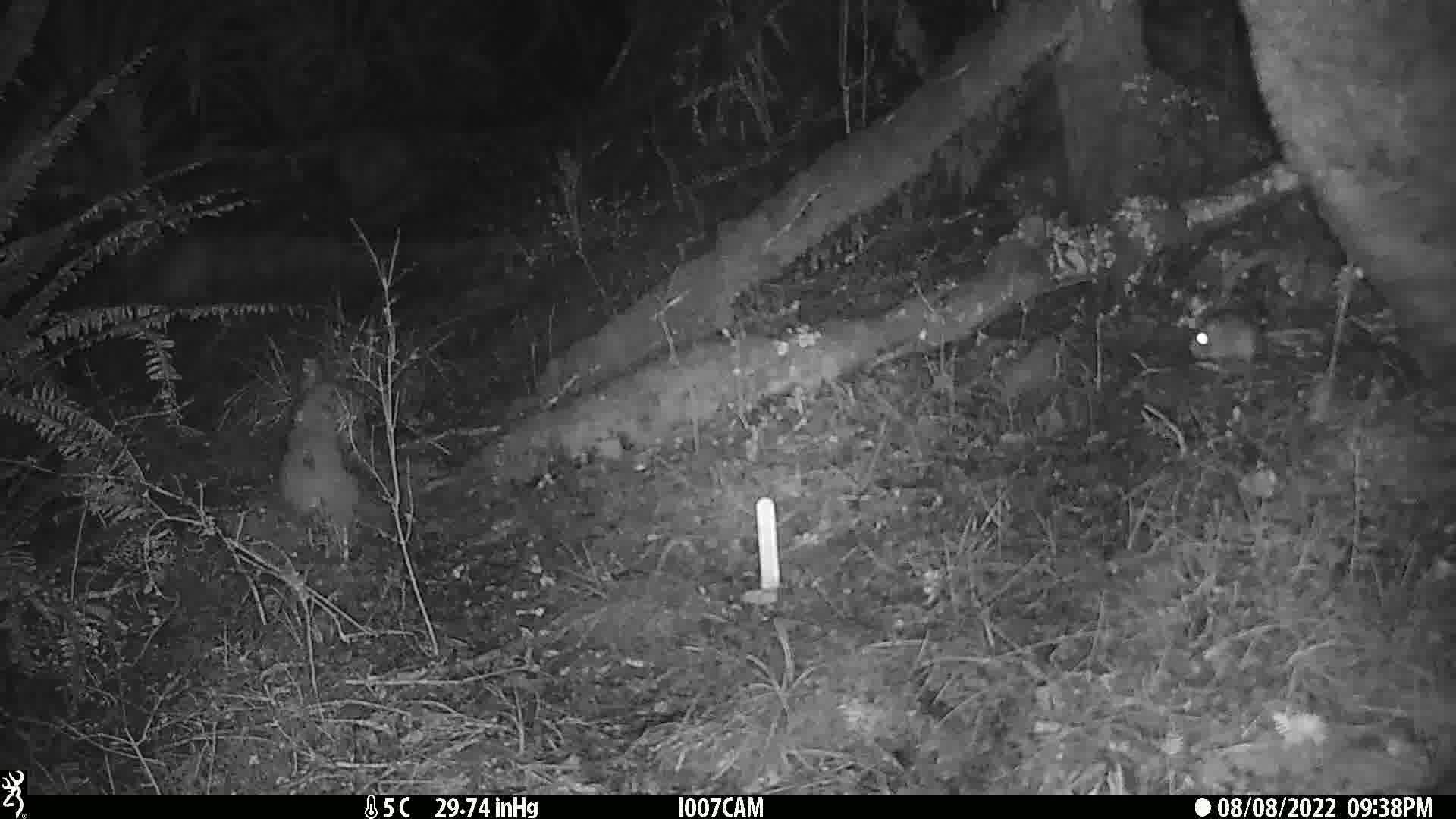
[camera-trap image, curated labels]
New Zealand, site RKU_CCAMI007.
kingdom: Animalia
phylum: Chordata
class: Mammalia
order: Rodentia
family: Muridae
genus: Rattus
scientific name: Rattus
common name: rat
Rat (Rattus).